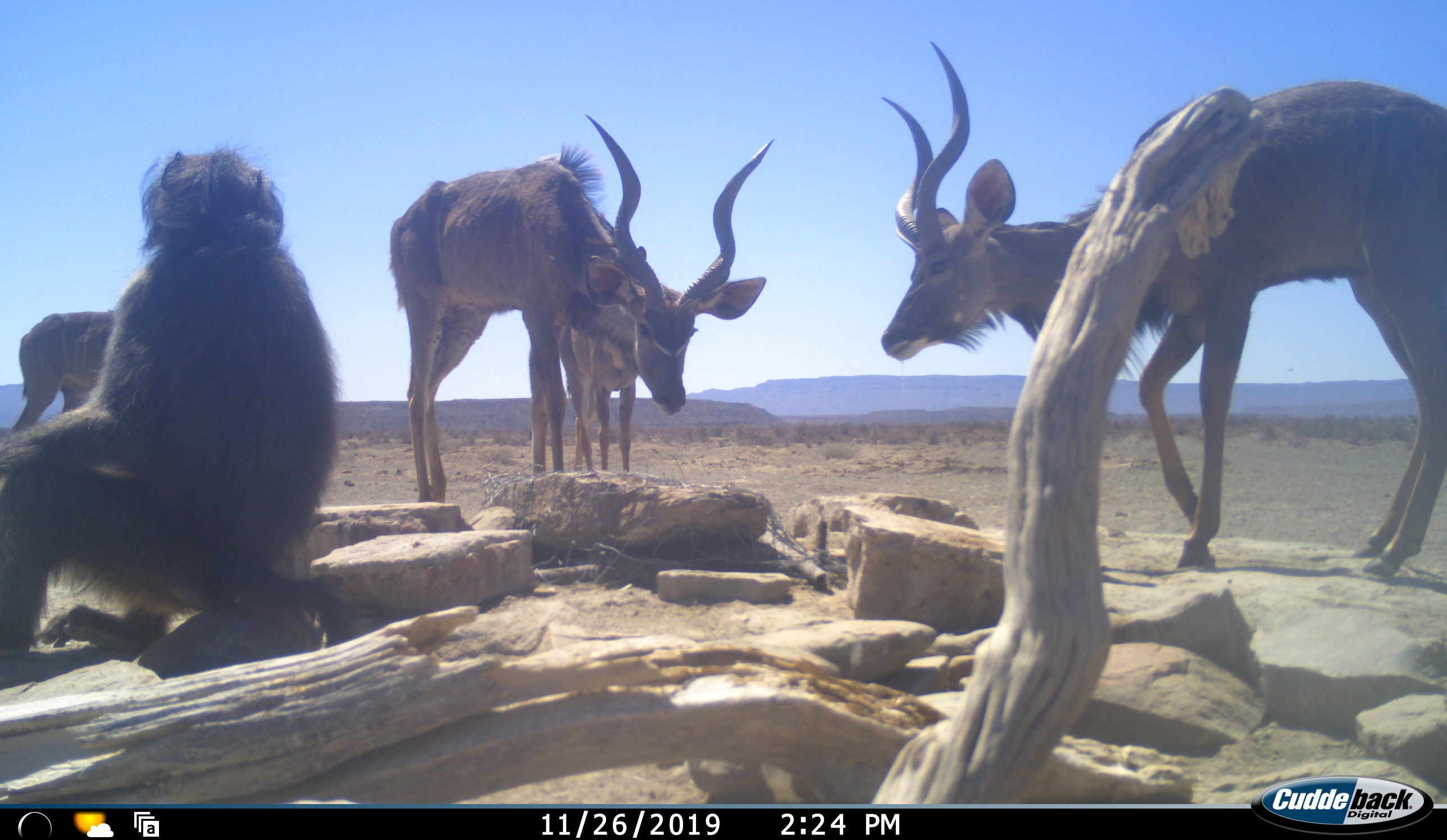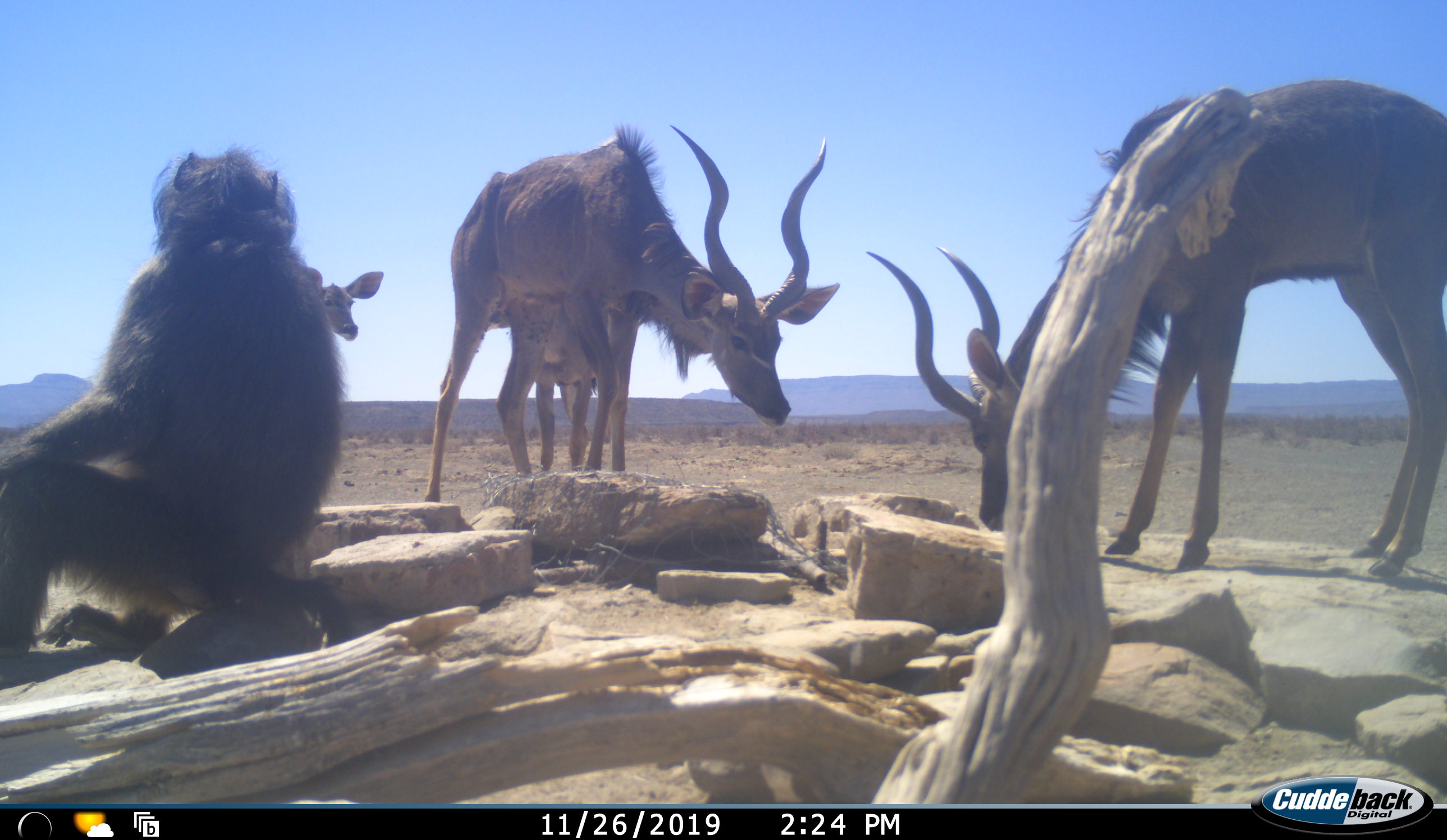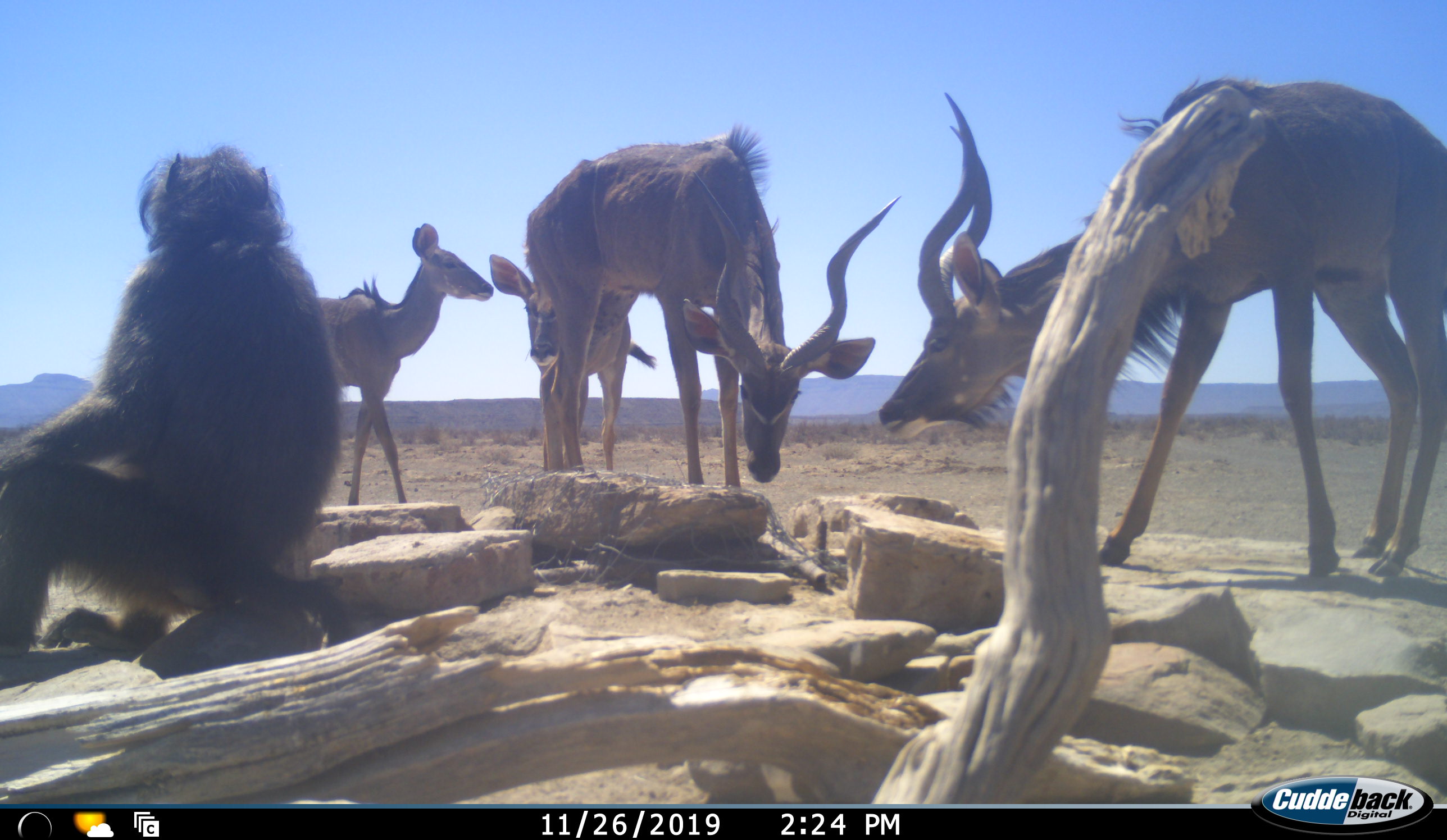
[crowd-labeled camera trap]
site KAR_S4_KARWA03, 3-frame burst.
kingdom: Animalia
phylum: Chordata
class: Mammalia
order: Primates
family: Cercopithecidae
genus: Papio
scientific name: Papio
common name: baboon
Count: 1.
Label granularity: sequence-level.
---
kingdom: Animalia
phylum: Chordata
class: Mammalia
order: Artiodactyla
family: Bovidae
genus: Tragelaphus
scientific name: Tragelaphus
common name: kudu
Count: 4.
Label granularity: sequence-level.